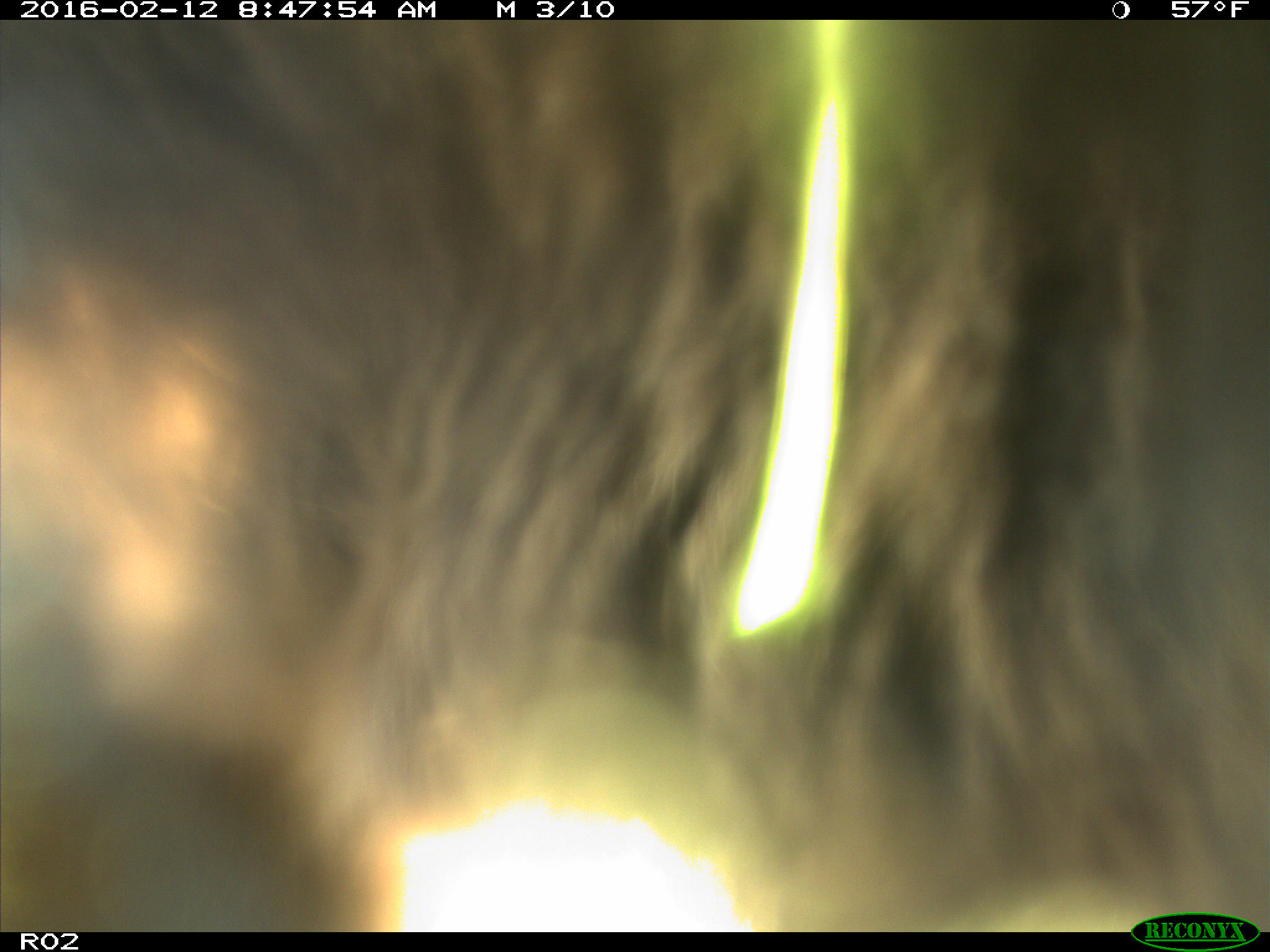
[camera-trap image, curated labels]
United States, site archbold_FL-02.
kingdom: Animalia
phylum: Chordata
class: Mammalia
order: Artiodactyla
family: Bovidae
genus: Bos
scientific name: Bos taurus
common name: domestic cow